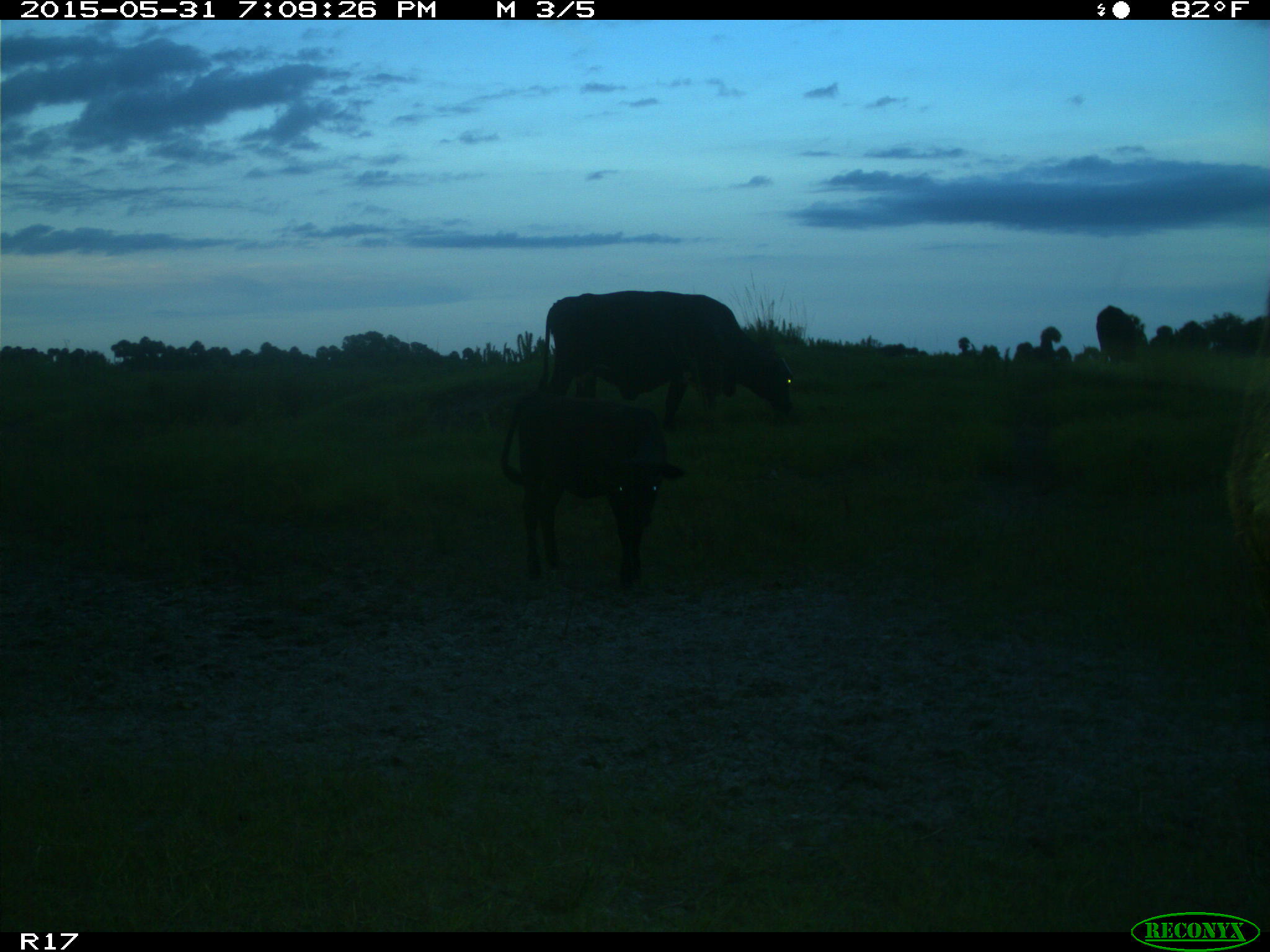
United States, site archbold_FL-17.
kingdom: Animalia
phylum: Chordata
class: Mammalia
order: Artiodactyla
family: Bovidae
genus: Bos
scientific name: Bos taurus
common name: domestic cow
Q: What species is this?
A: Bos taurus (domestic cow).